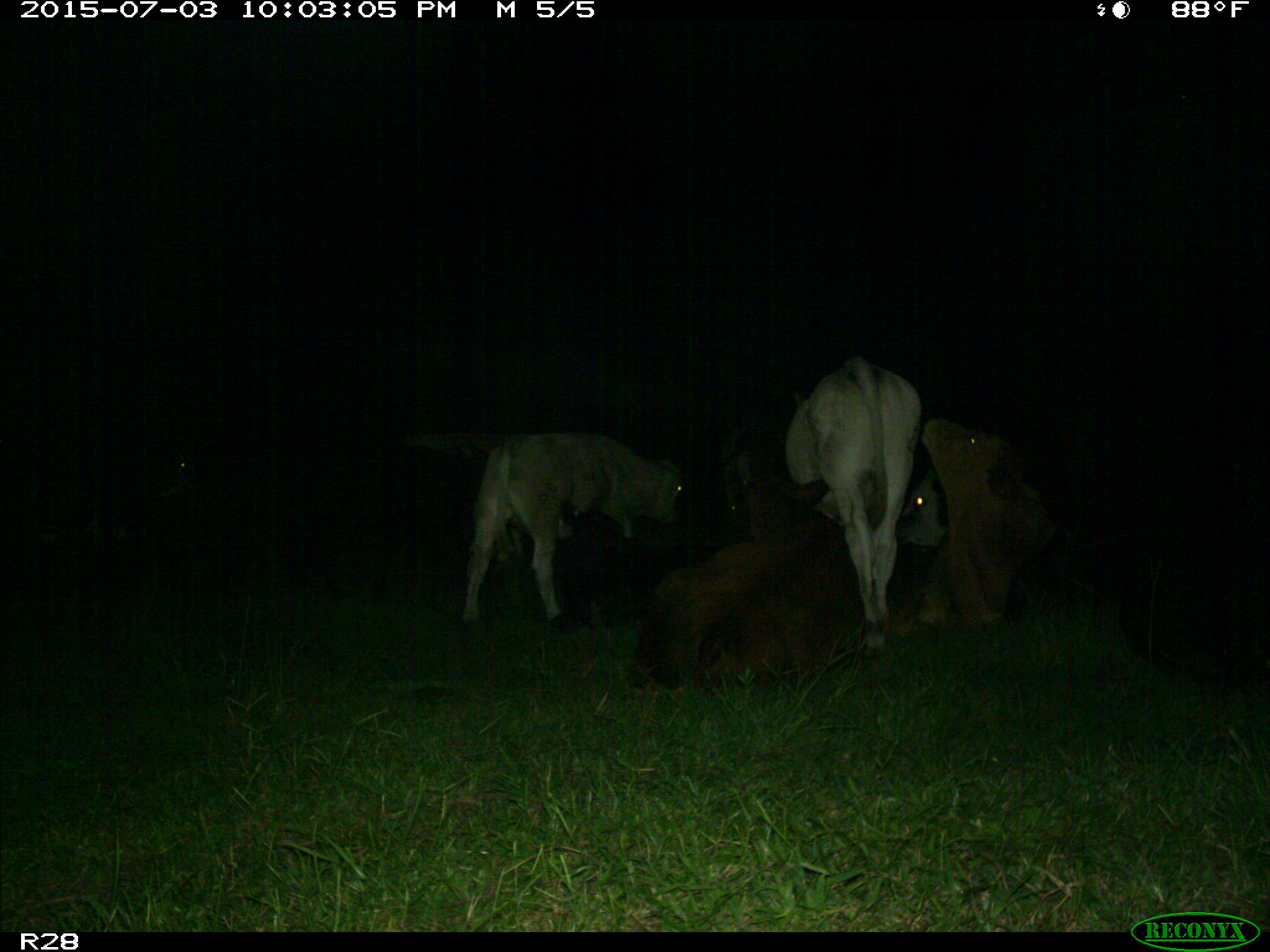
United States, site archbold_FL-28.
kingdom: Animalia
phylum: Chordata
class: Mammalia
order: Artiodactyla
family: Bovidae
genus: Bos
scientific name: Bos taurus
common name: domestic cow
Bos taurus (domestic cow).